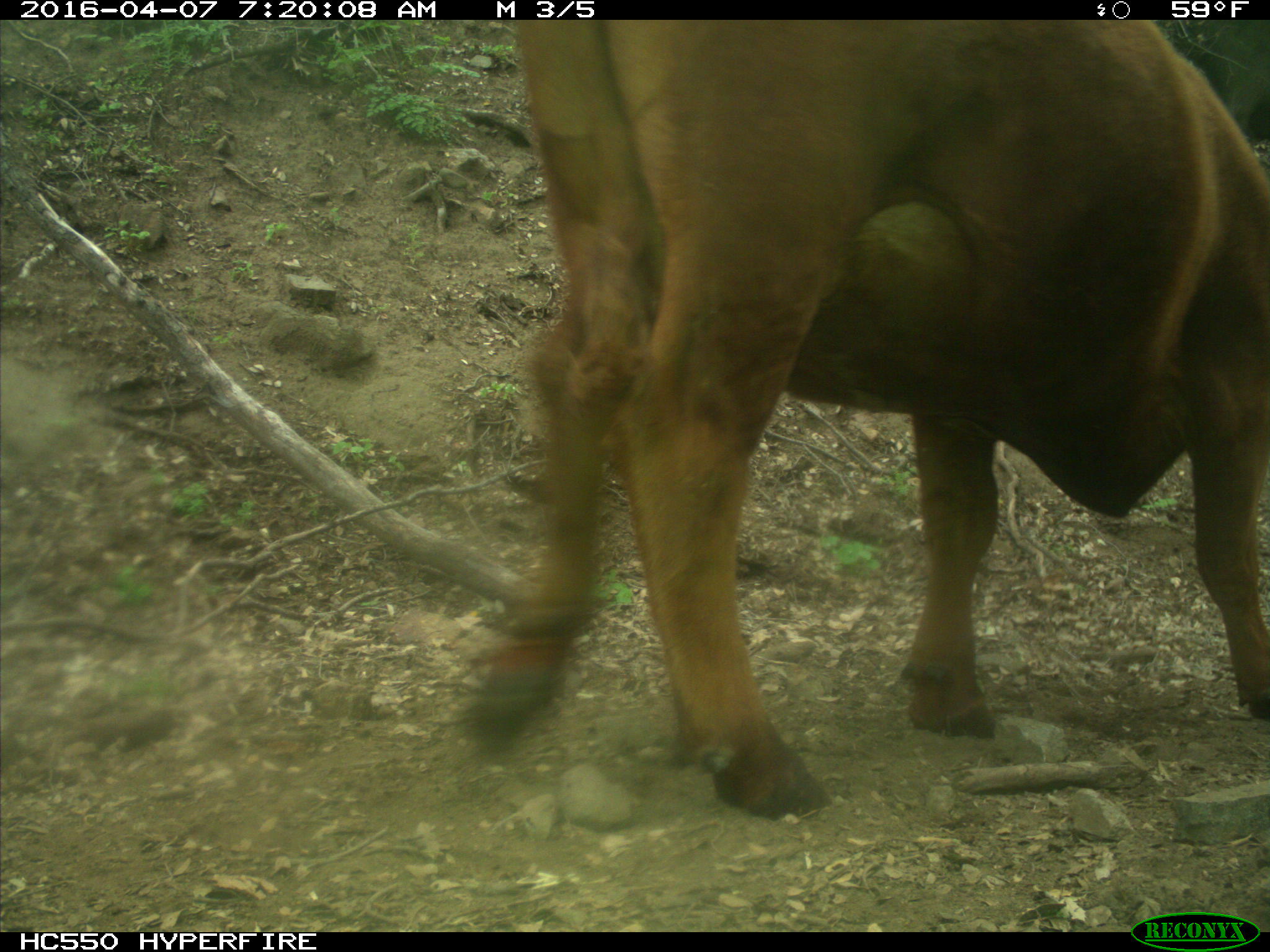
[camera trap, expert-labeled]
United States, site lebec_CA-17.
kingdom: Animalia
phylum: Chordata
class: Mammalia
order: Artiodactyla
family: Bovidae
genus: Bos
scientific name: Bos taurus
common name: domestic cow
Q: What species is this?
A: Bos taurus (domestic cow).